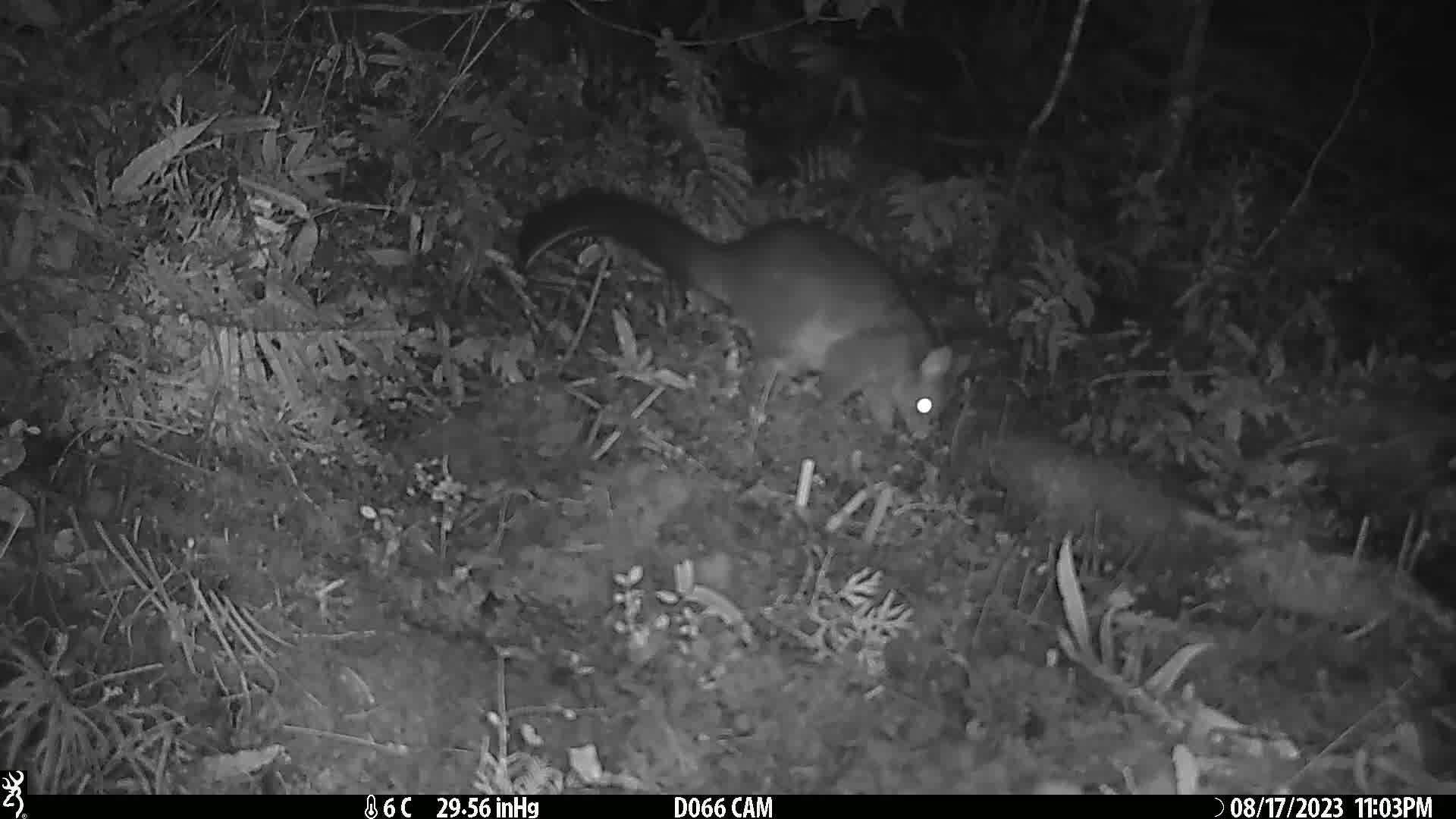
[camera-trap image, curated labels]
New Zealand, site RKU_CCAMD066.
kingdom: Animalia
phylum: Chordata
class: Mammalia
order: Diprotodontia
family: Phalangeridae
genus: Trichosurus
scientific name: Trichosurus vulpecula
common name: common brushtail possum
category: possum